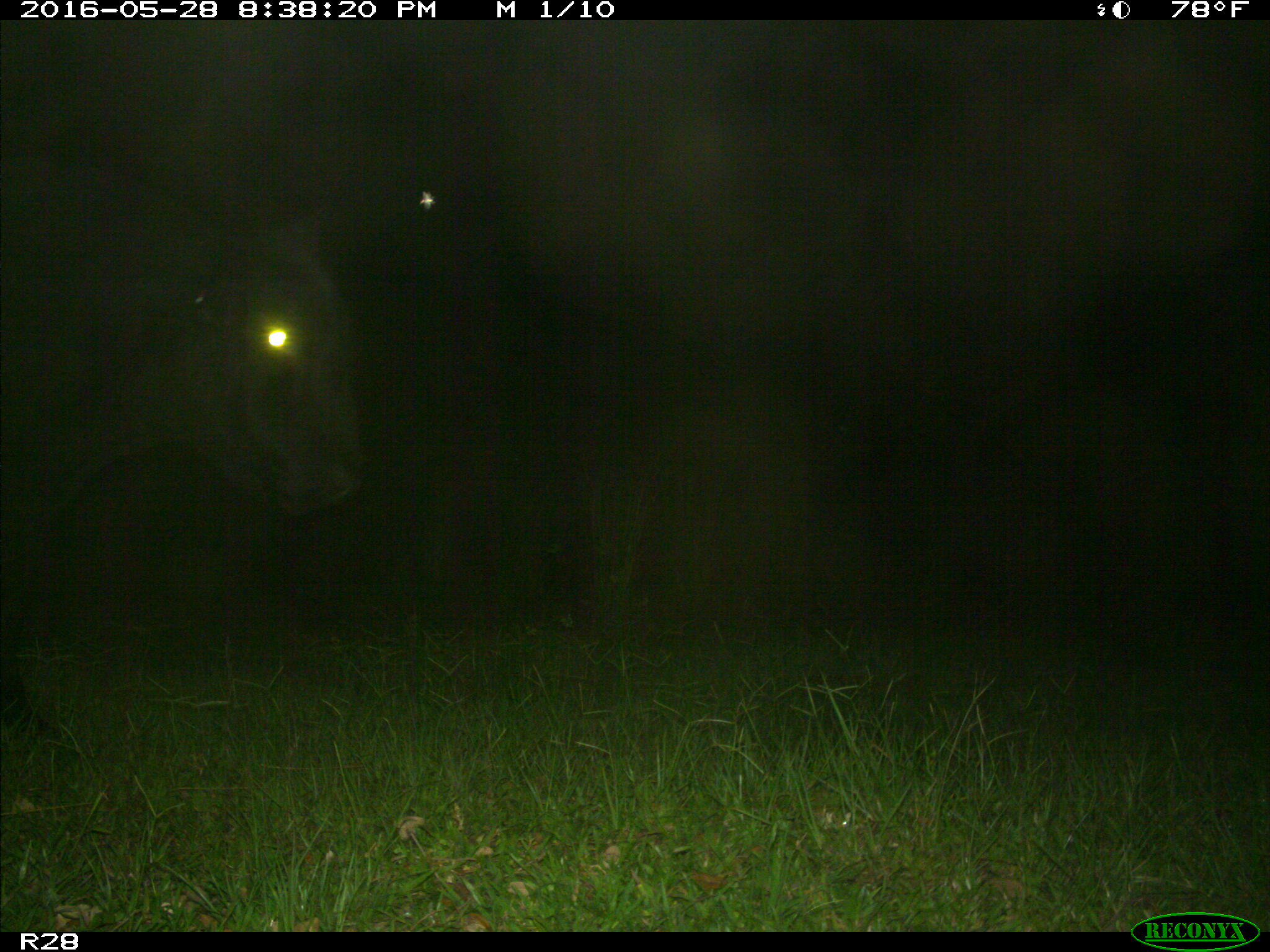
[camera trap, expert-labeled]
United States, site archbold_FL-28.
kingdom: Animalia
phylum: Chordata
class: Mammalia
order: Artiodactyla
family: Bovidae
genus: Bos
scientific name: Bos taurus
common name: domestic cow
Bos taurus (domestic cow).